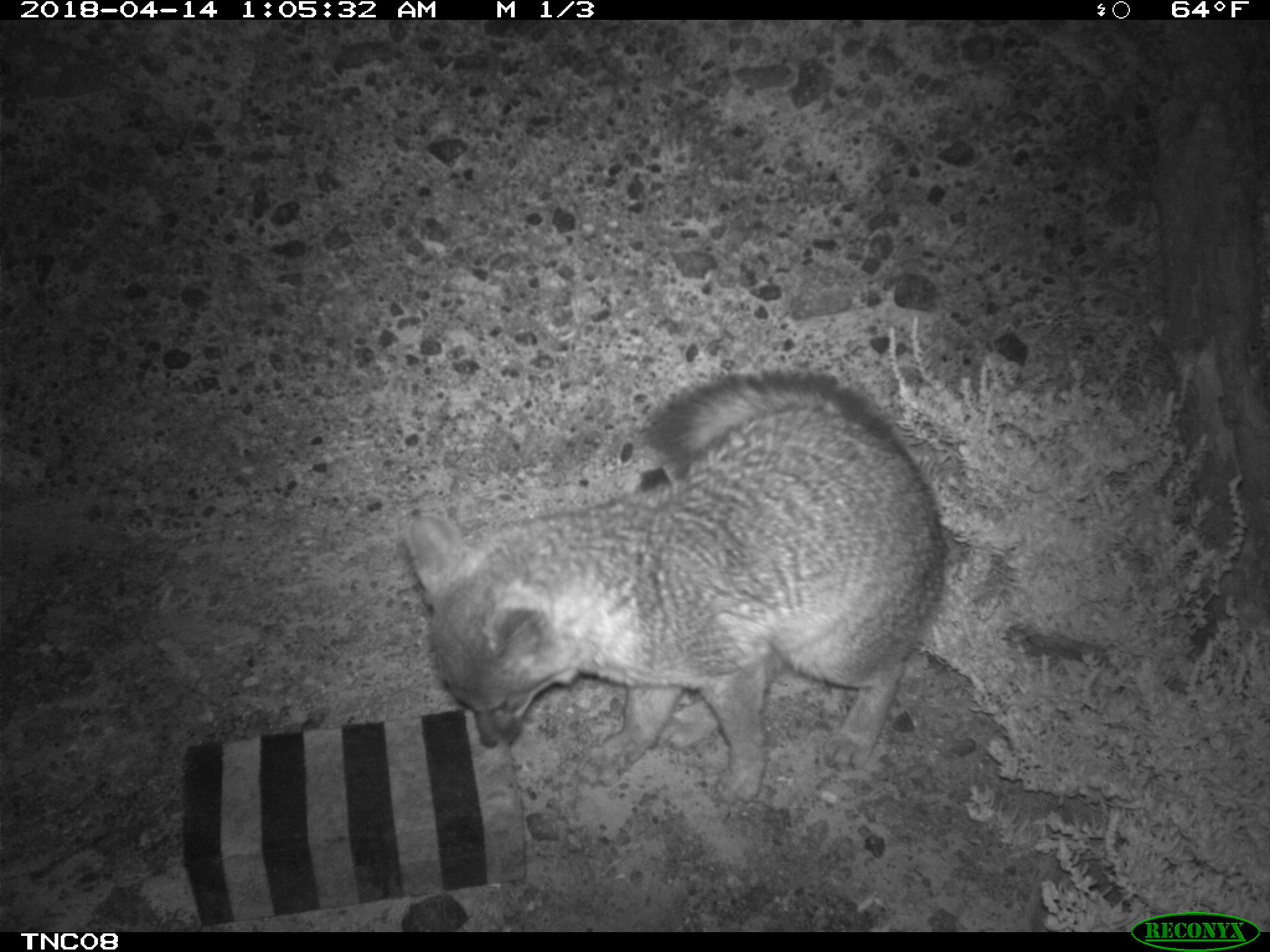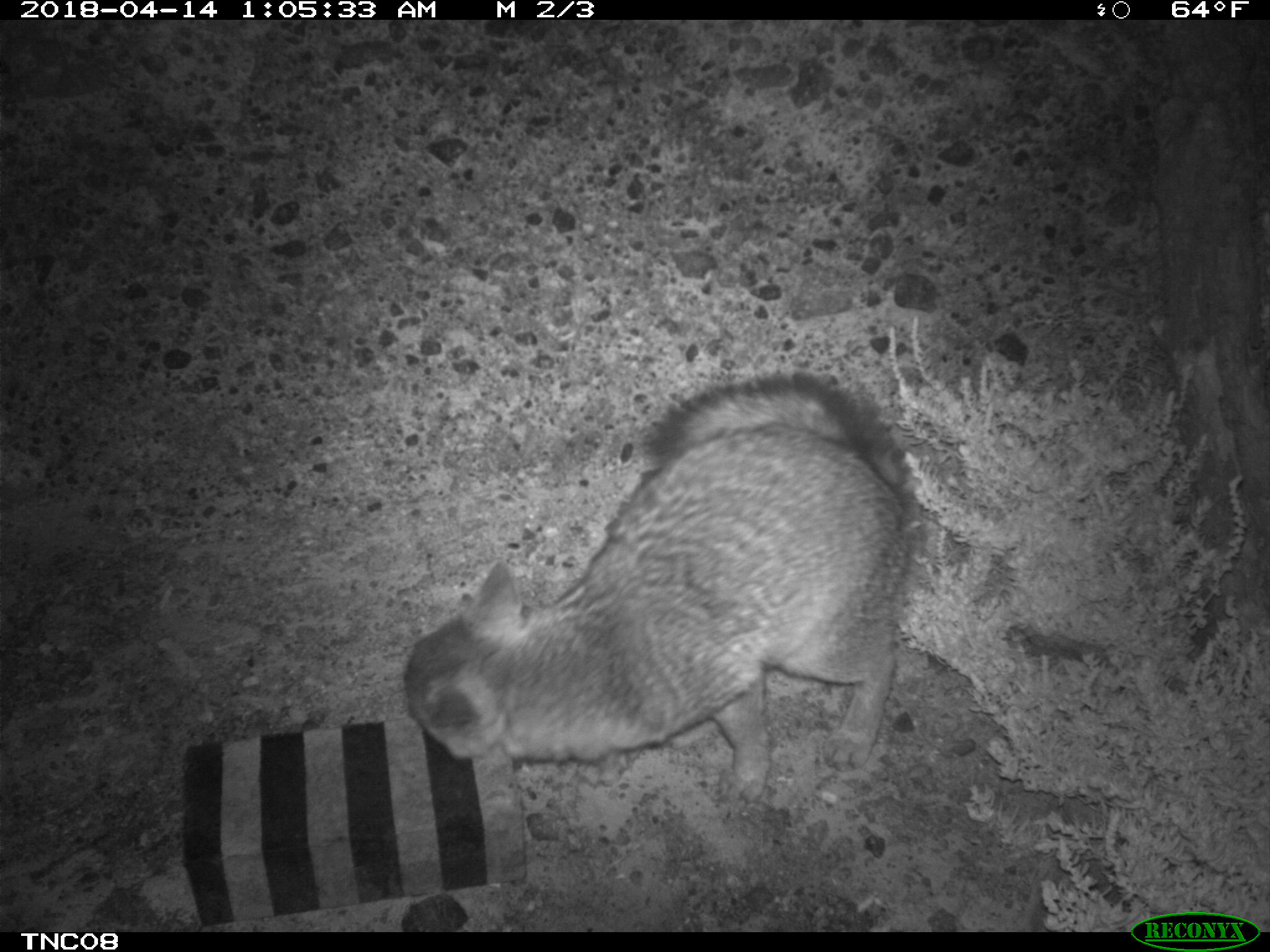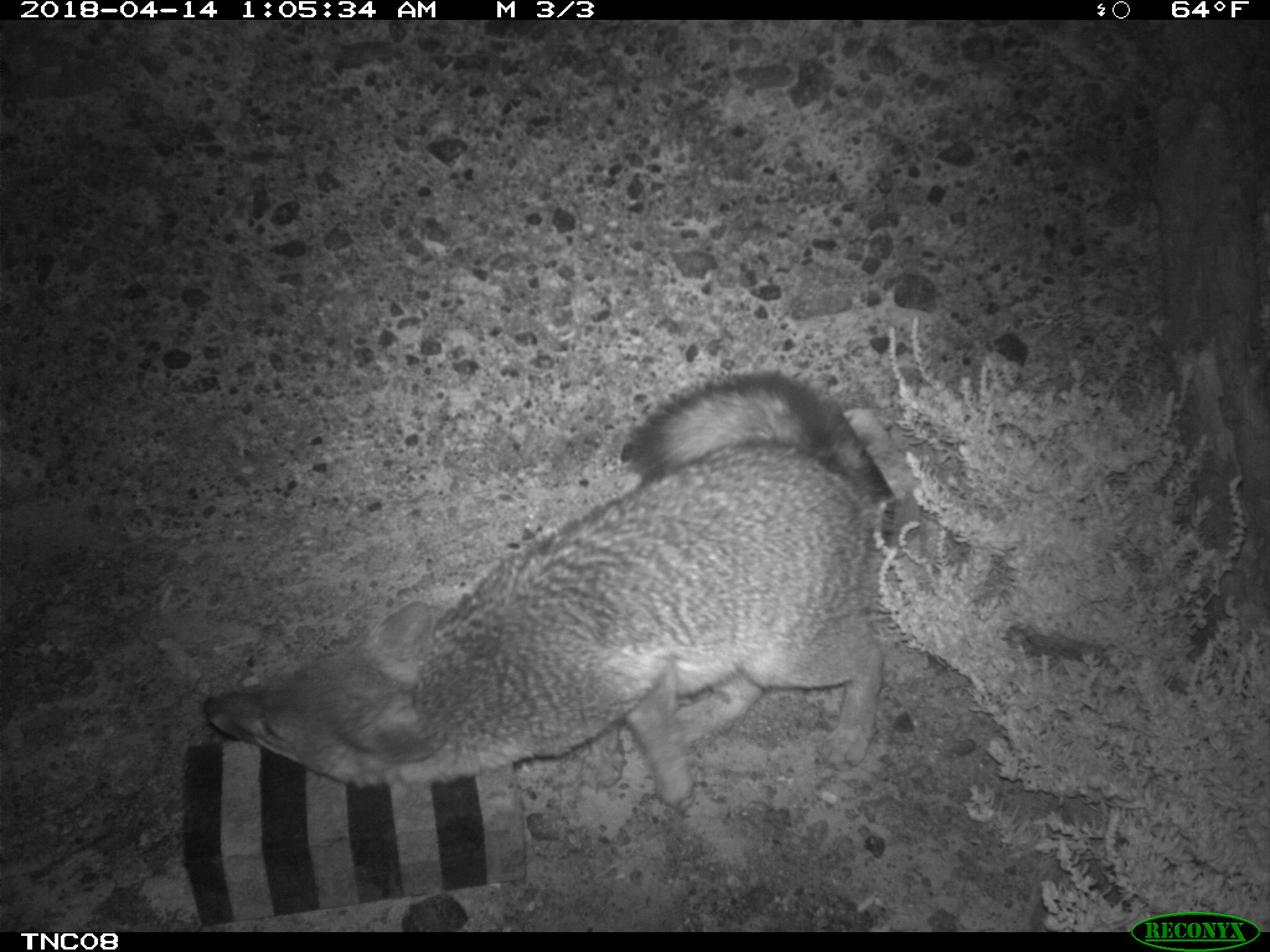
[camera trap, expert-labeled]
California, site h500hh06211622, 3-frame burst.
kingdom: Animalia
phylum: Chordata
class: Mammalia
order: Carnivora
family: Canidae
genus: Urocyon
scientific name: Urocyon littoralis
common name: island fox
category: fox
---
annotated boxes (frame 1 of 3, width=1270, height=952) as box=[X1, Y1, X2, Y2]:
fox: box=[401, 369, 948, 805]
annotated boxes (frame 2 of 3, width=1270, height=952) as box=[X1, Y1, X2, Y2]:
fox: box=[404, 371, 915, 804]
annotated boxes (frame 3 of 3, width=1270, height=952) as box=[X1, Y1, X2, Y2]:
fox: box=[197, 364, 894, 930]